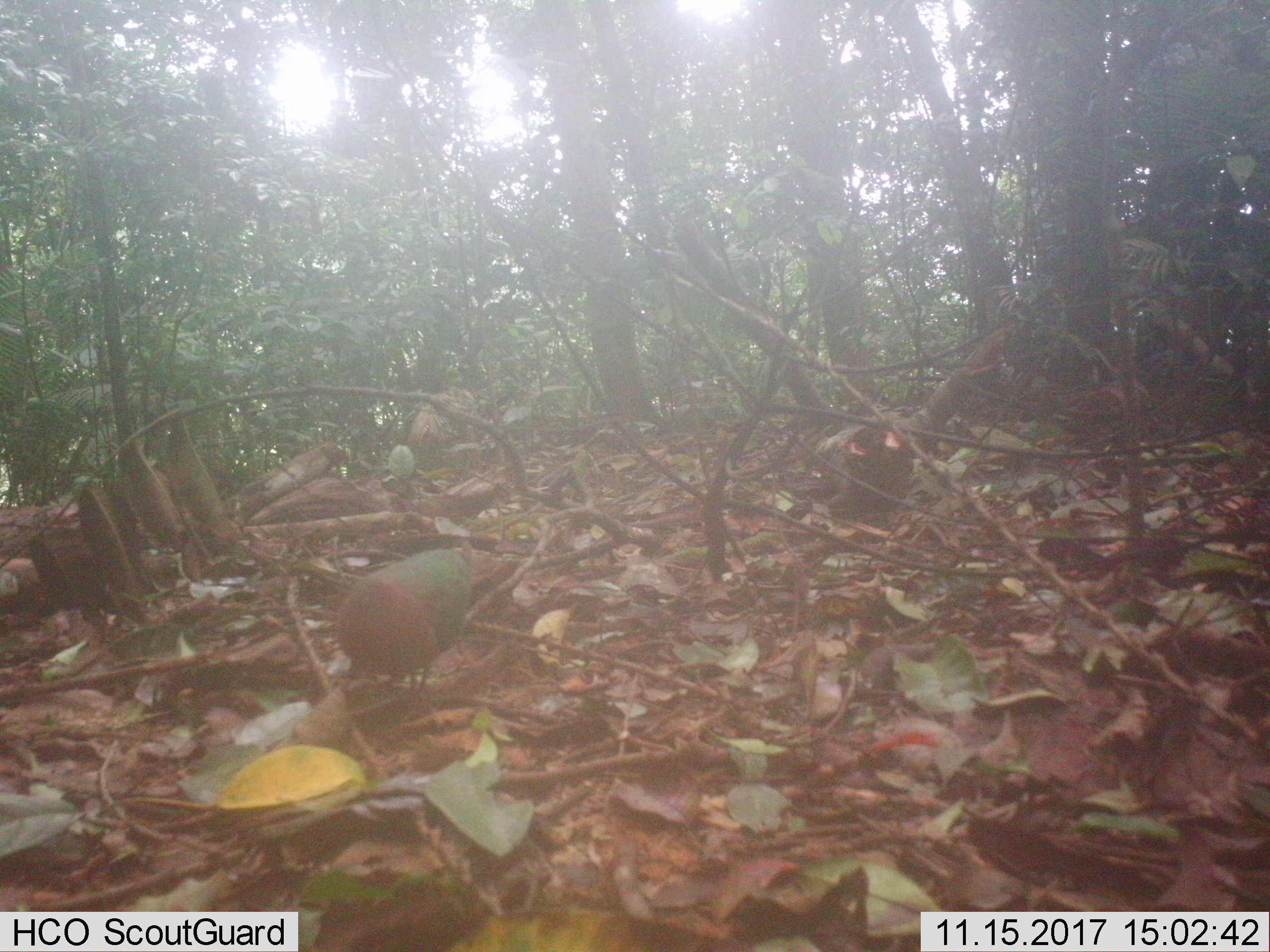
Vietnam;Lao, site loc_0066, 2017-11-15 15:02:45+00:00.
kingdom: Animalia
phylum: Chordata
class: Aves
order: Columbiformes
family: Columbidae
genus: Chalcophaps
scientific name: Chalcophaps indica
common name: emerald dove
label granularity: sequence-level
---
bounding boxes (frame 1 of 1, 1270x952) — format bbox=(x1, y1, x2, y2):
emerald dove: bbox=(332, 542, 508, 696)